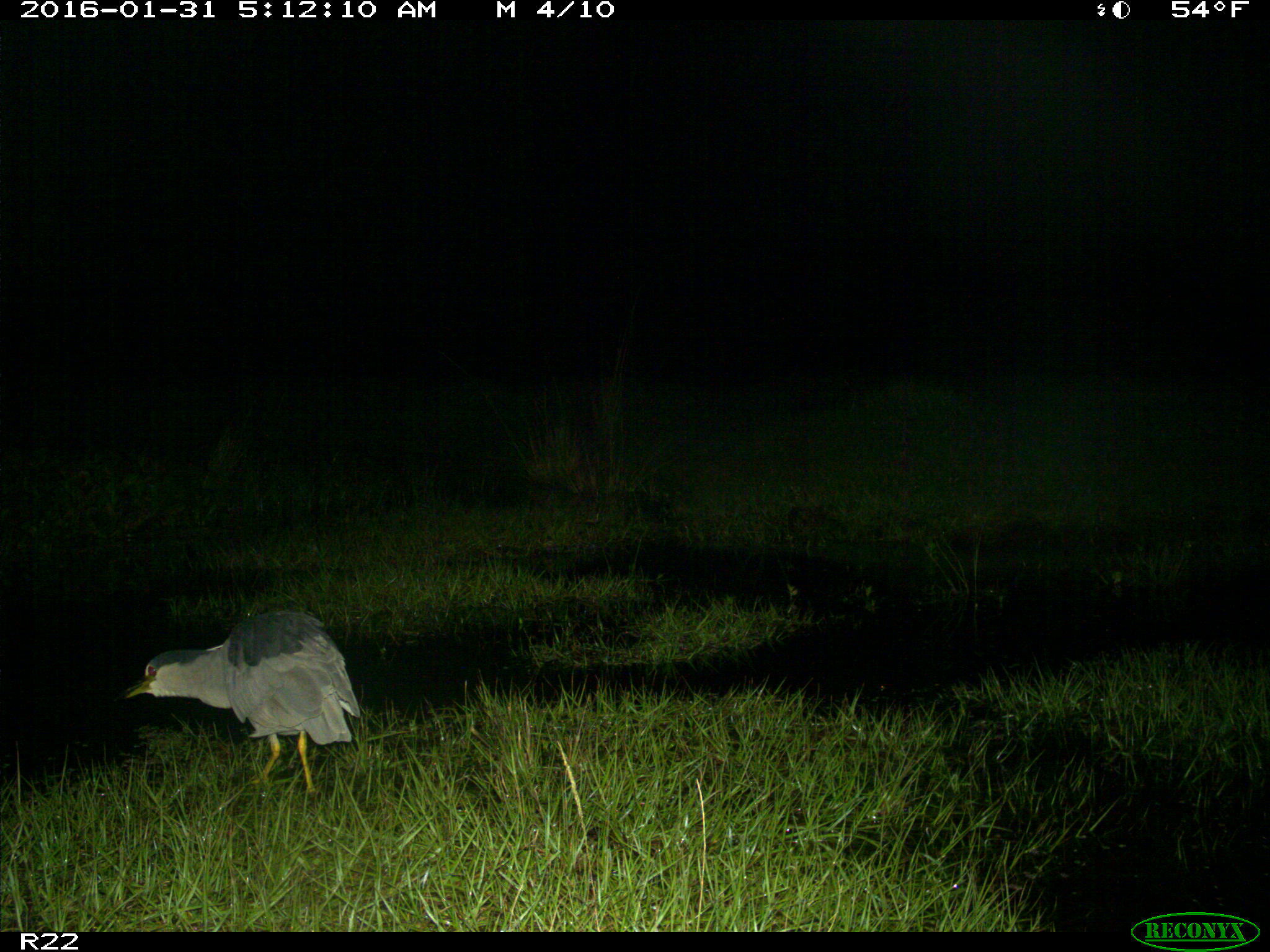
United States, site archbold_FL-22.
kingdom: Animalia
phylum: Chordata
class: Aves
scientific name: Aves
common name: birds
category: unidentified bird